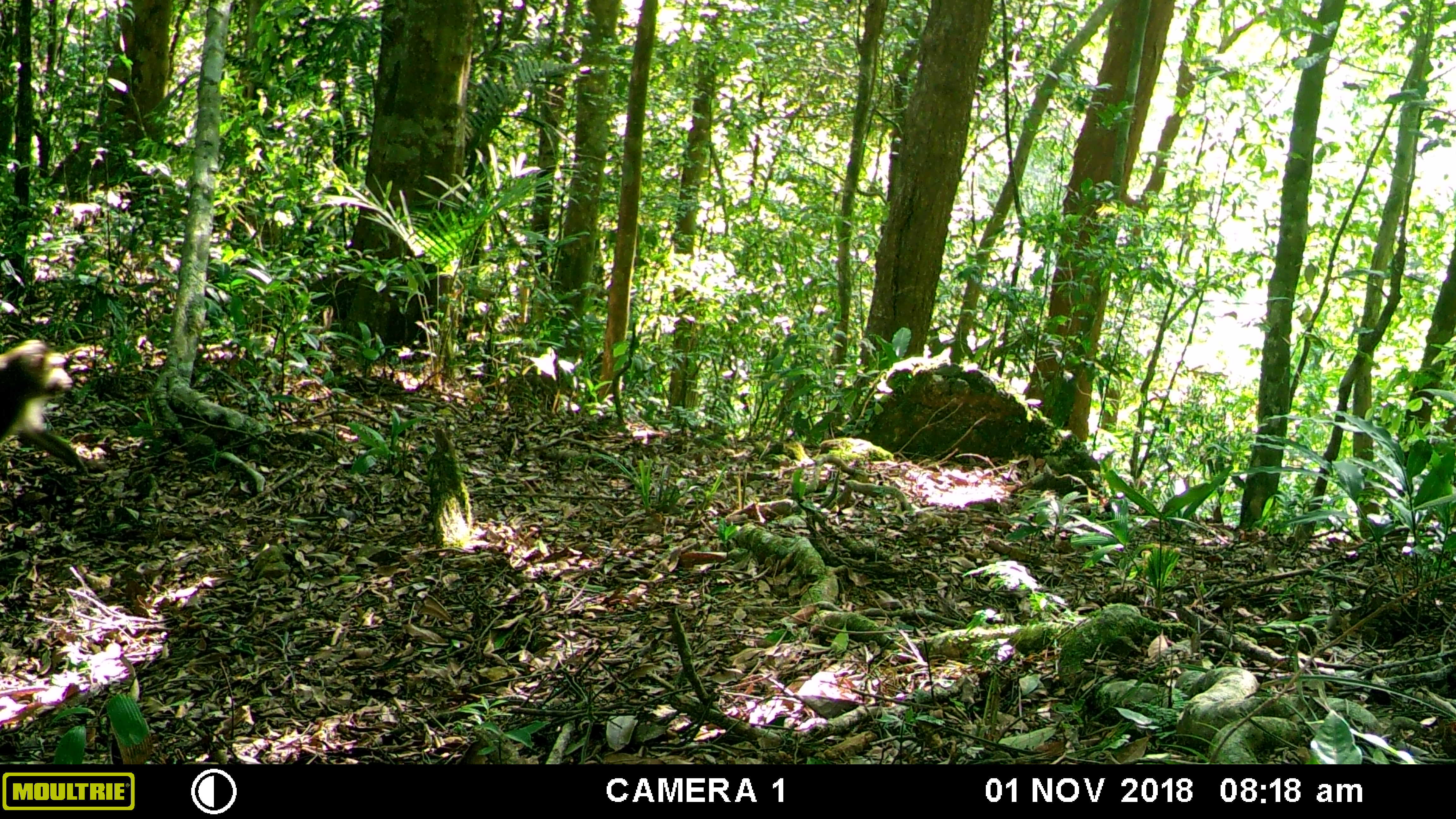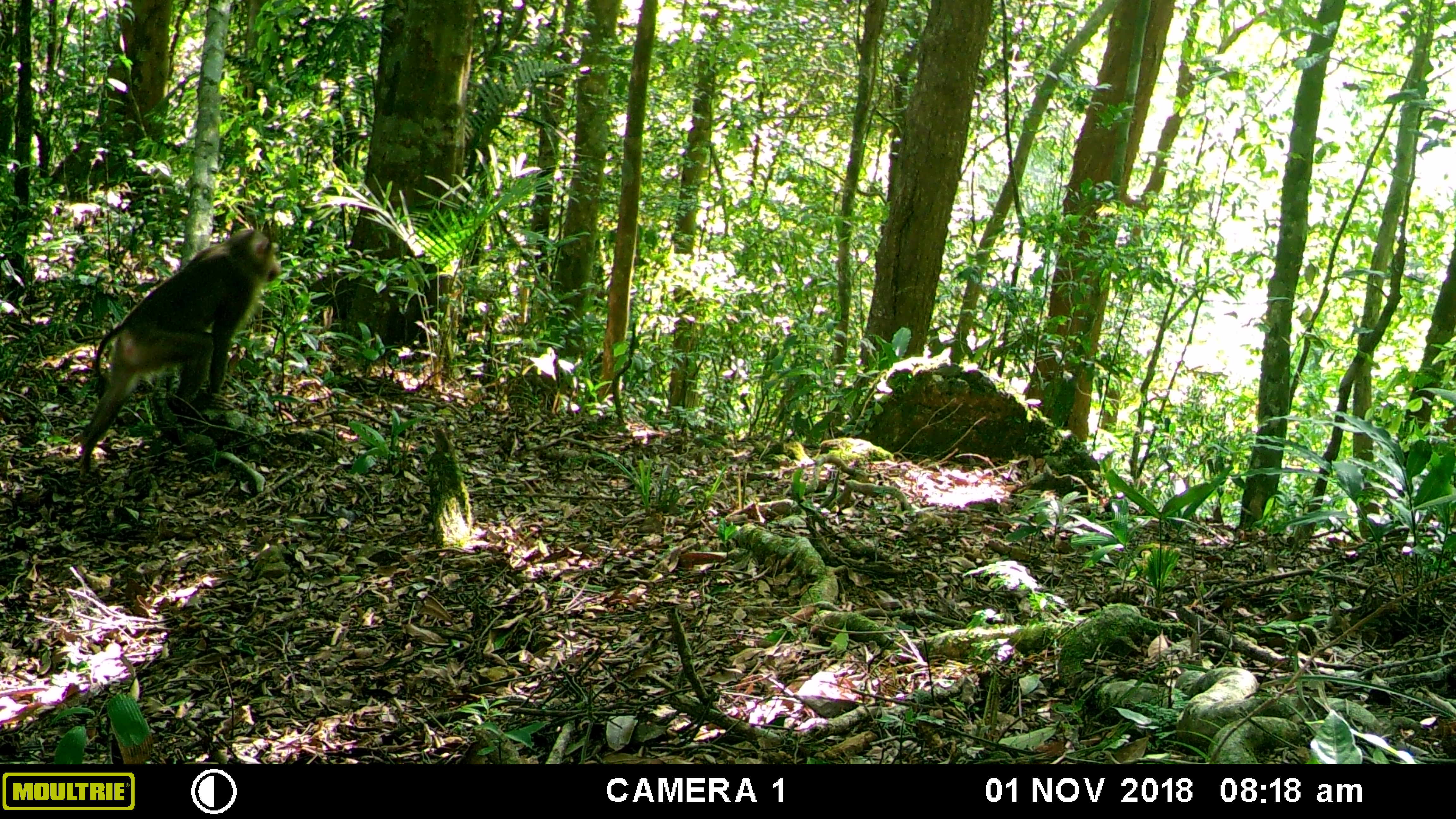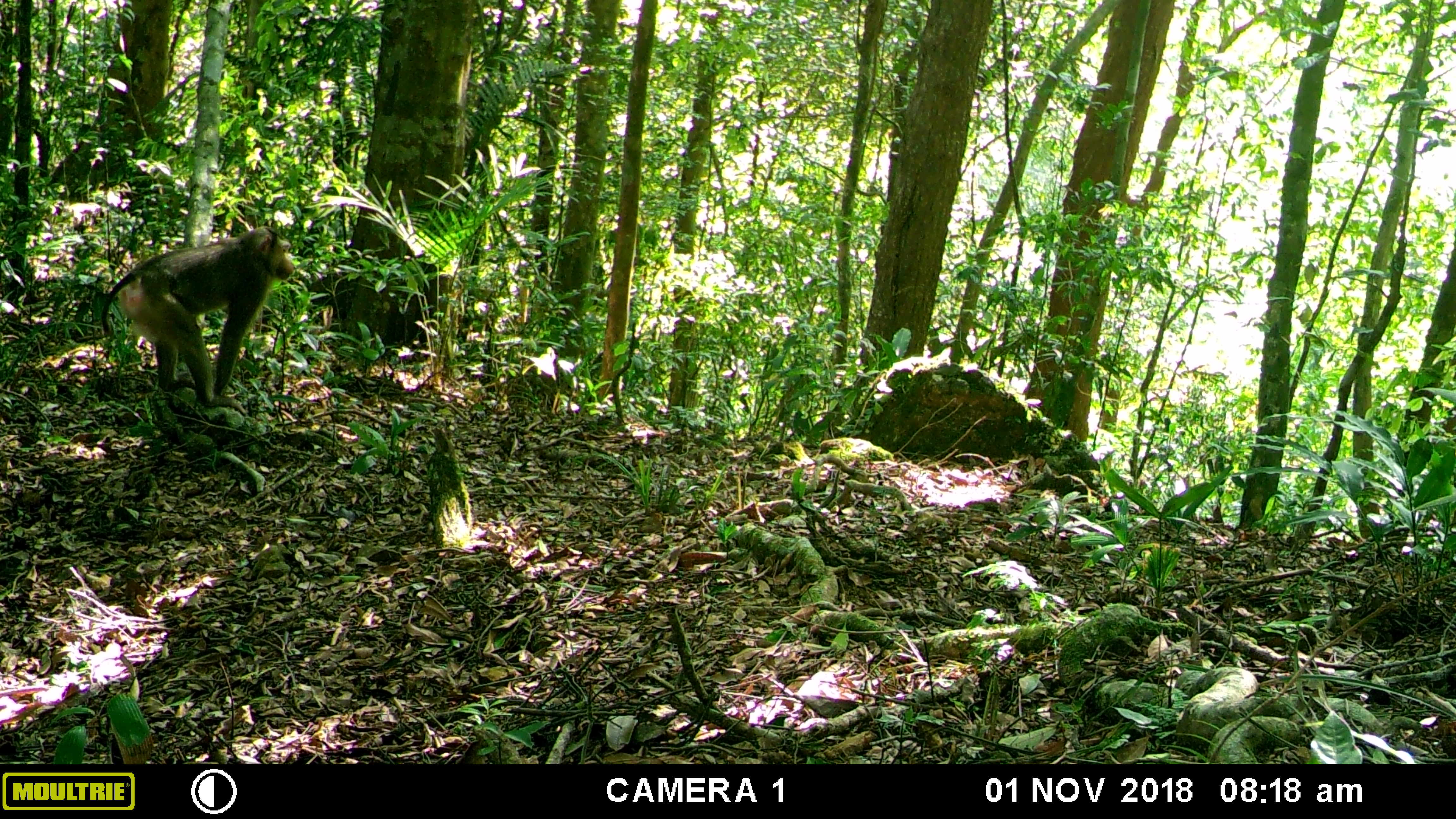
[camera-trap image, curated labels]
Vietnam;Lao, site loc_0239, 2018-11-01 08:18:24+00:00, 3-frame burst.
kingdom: Animalia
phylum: Chordata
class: Mammalia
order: Primates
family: Cercopithecidae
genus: Macaca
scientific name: Macaca nemestrina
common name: pig-tailed macaque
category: pig tailed macaque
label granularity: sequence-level